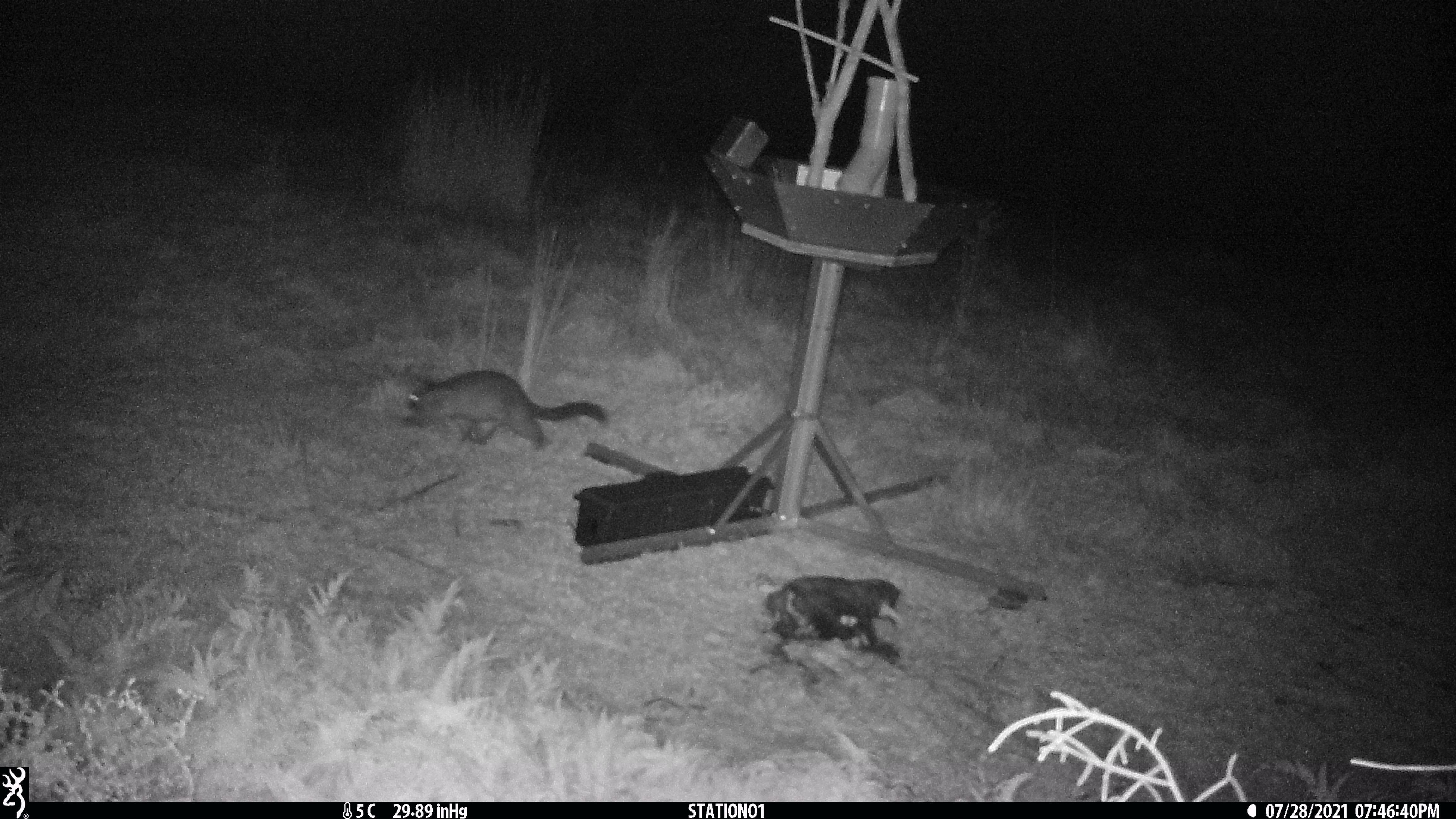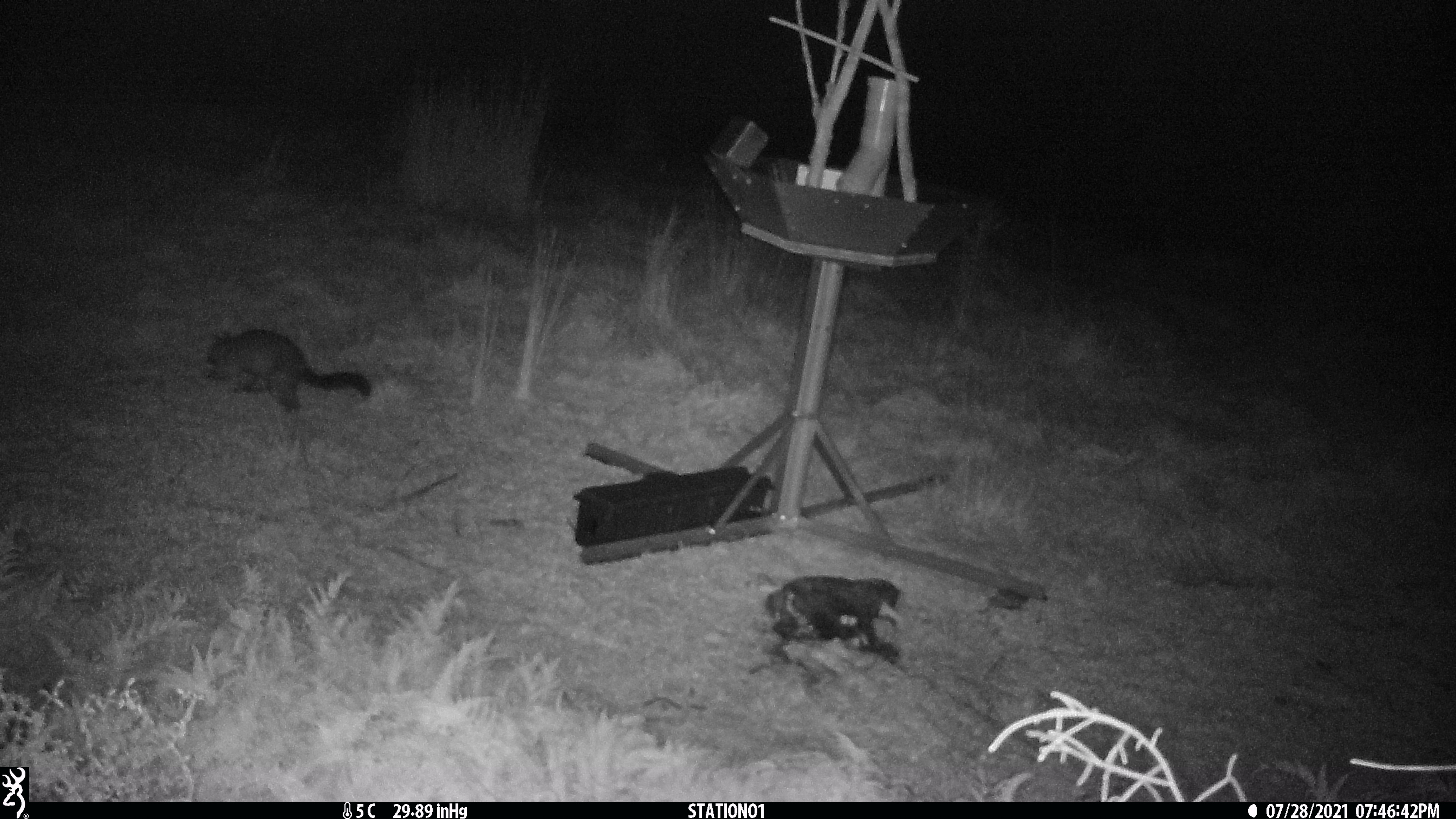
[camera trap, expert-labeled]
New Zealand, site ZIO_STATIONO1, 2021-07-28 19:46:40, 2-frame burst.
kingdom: Animalia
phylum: Chordata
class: Mammalia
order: Diprotodontia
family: Phalangeridae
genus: Trichosurus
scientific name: Trichosurus vulpecula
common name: common brushtail possum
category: possum